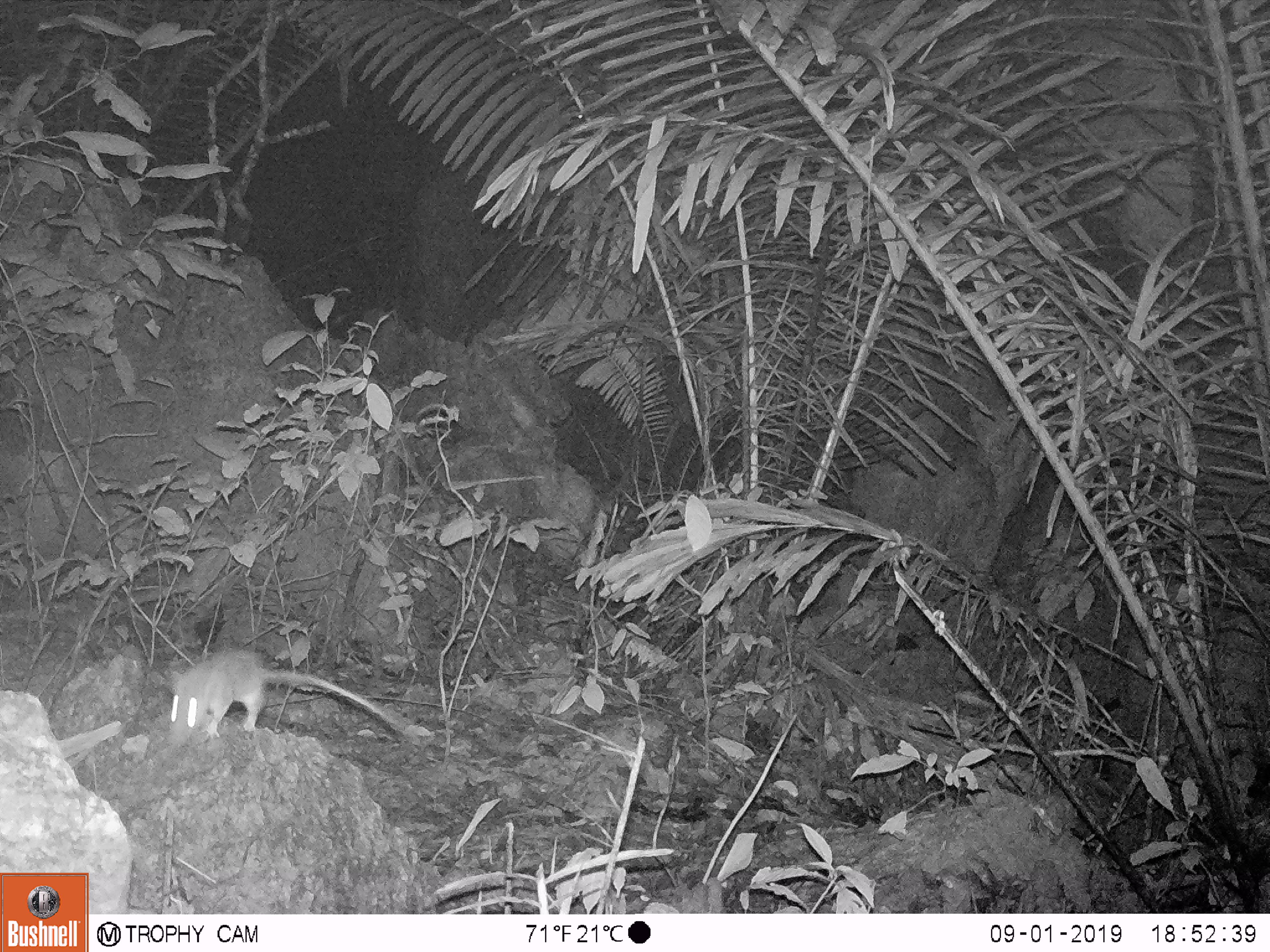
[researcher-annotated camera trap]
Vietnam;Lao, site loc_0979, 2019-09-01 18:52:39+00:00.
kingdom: Animalia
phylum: Chordata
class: Mammalia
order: Rodentia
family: Muridae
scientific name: Muridae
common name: old-world mice and rats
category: unidentified murid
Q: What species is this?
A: Unidentified murid (old-world mice and rats) (Muridae).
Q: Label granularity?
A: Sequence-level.